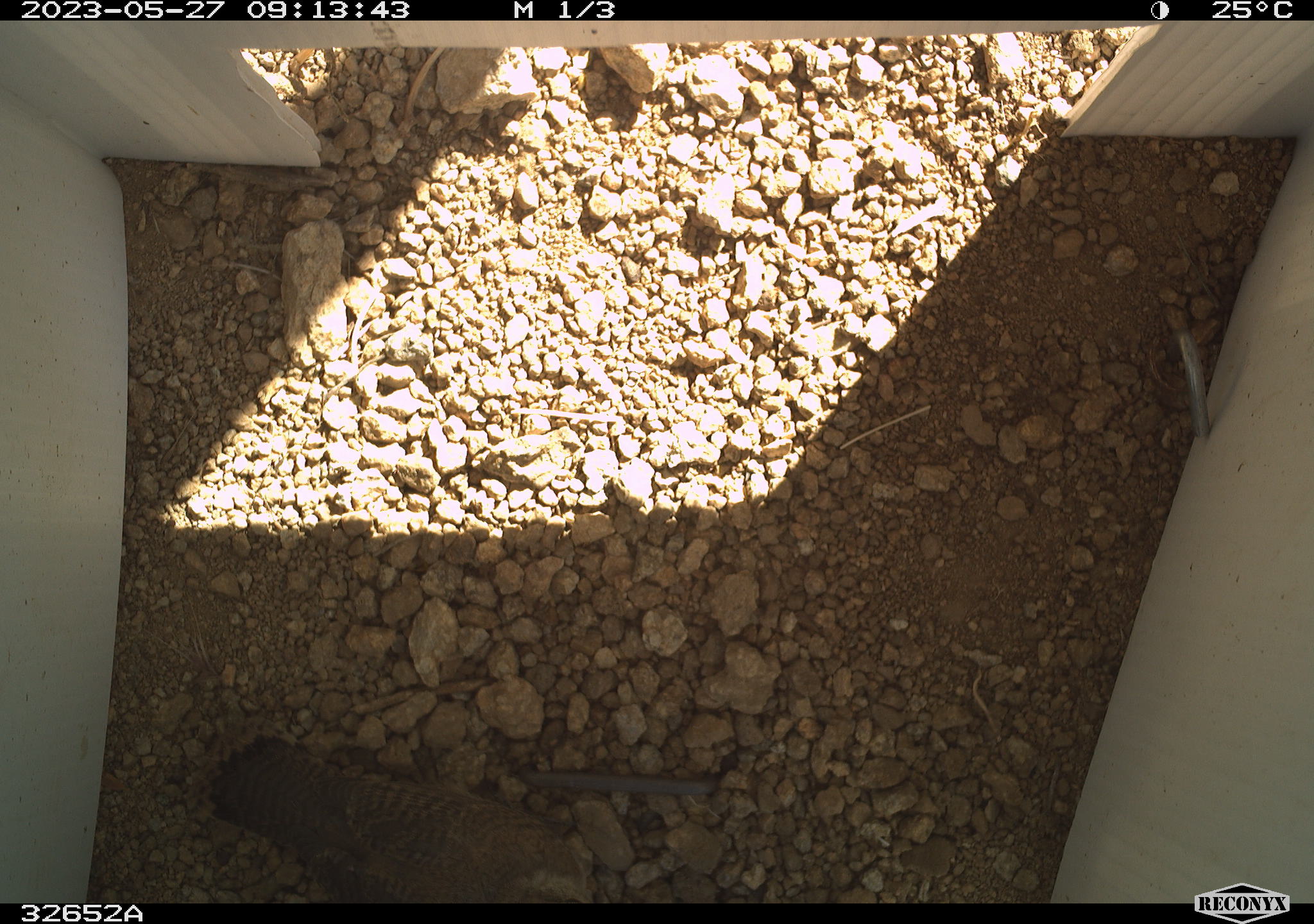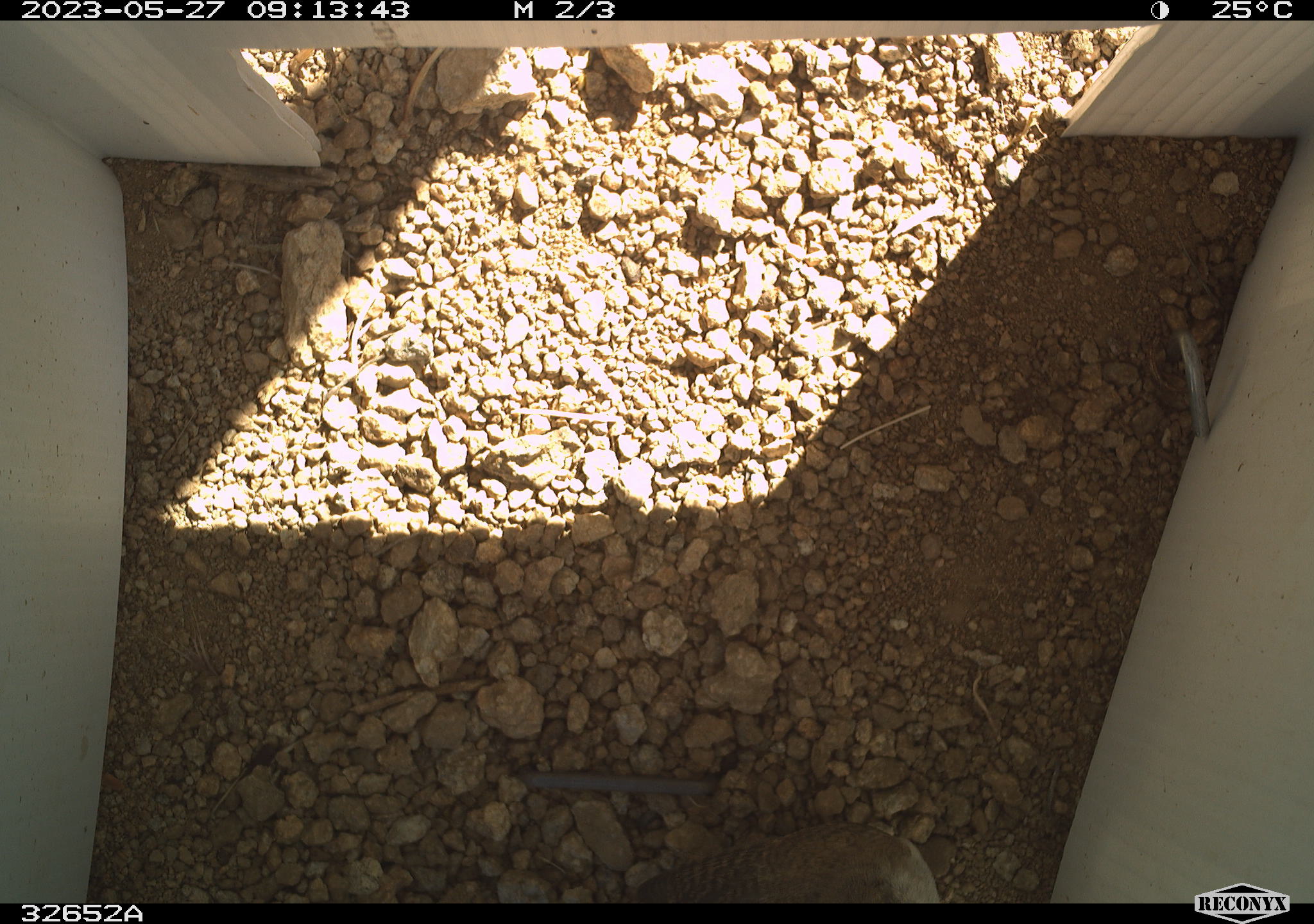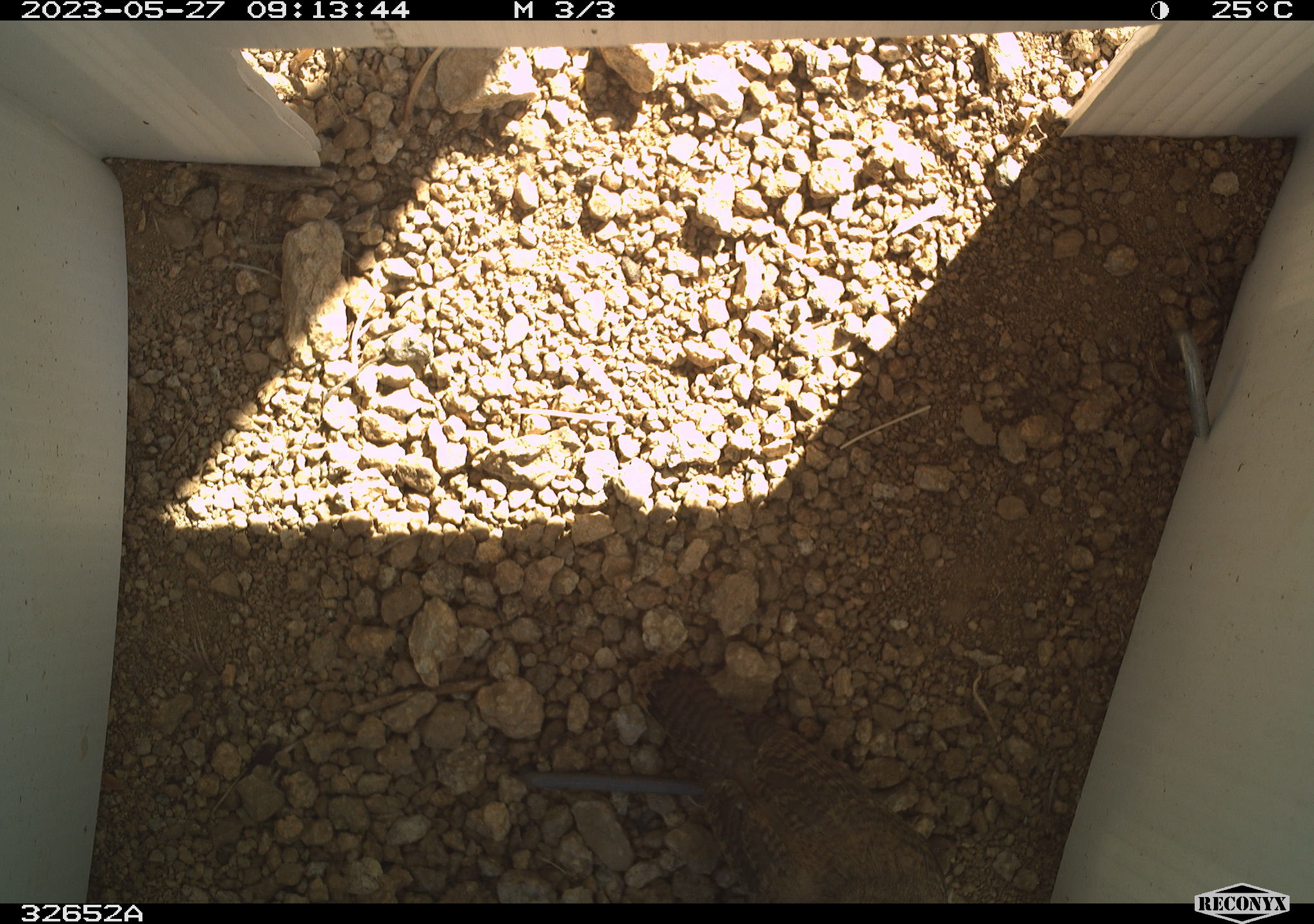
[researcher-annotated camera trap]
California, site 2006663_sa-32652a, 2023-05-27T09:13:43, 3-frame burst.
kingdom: Animalia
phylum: Chordata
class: Aves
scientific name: Aves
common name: bird